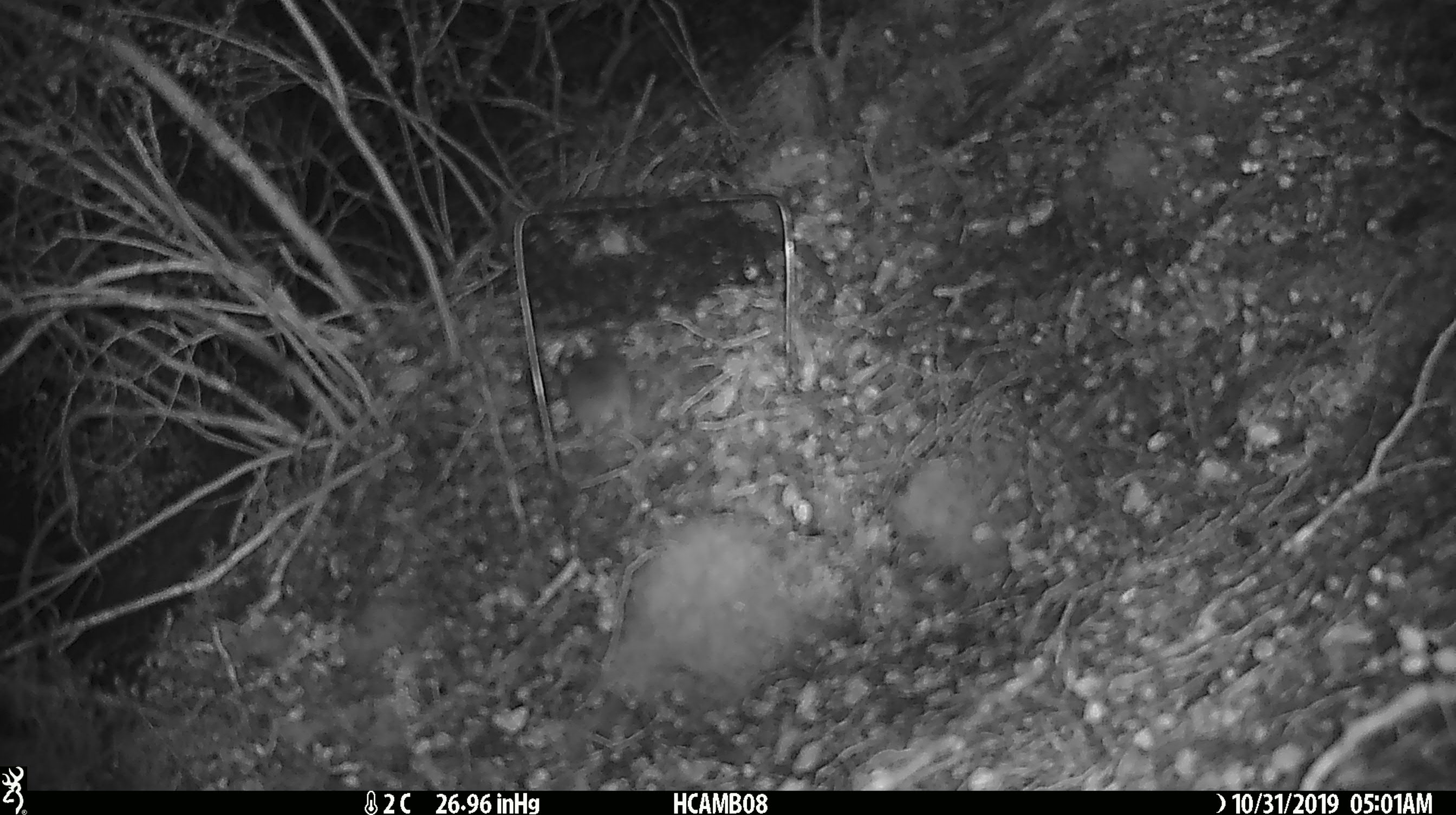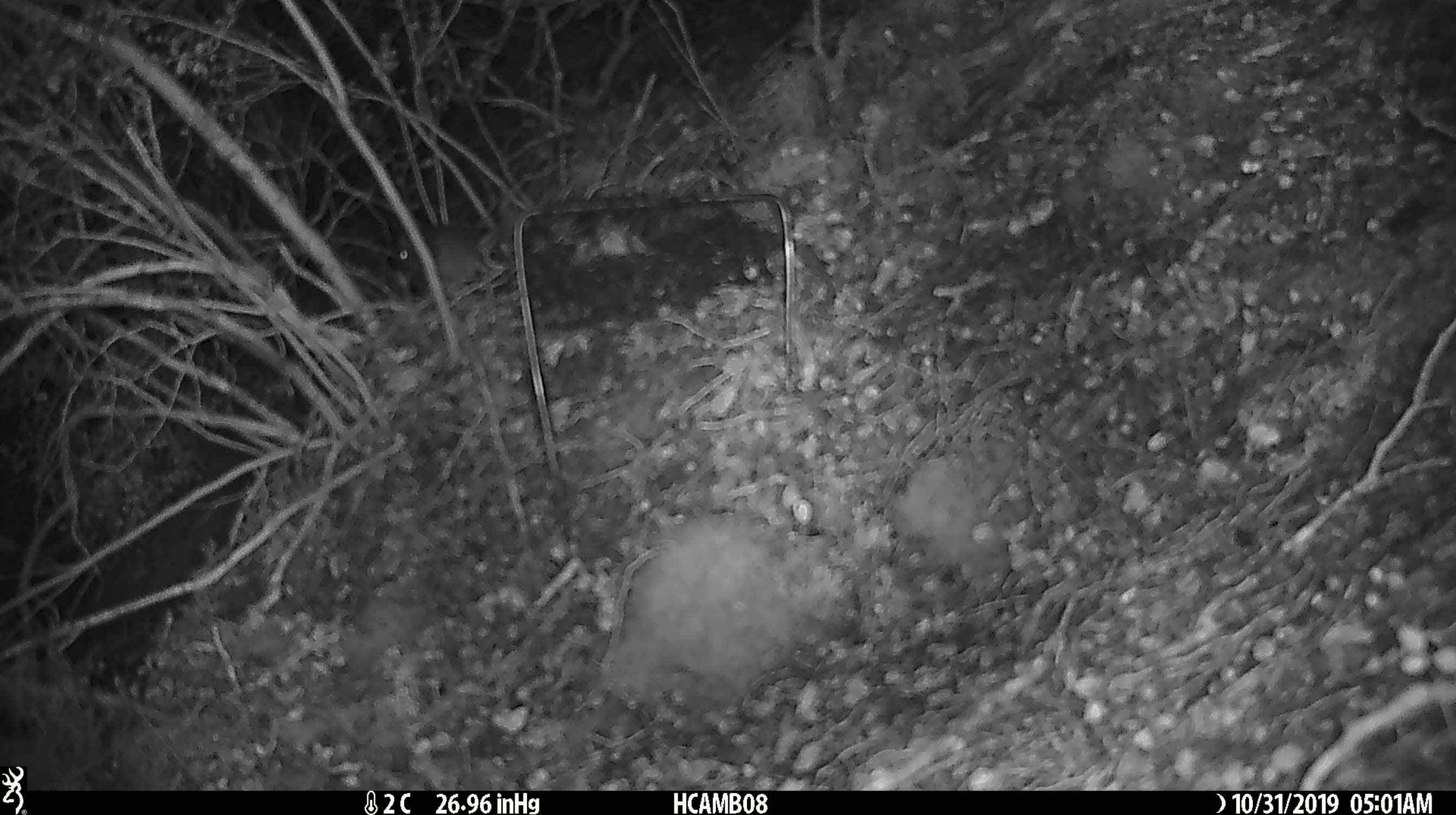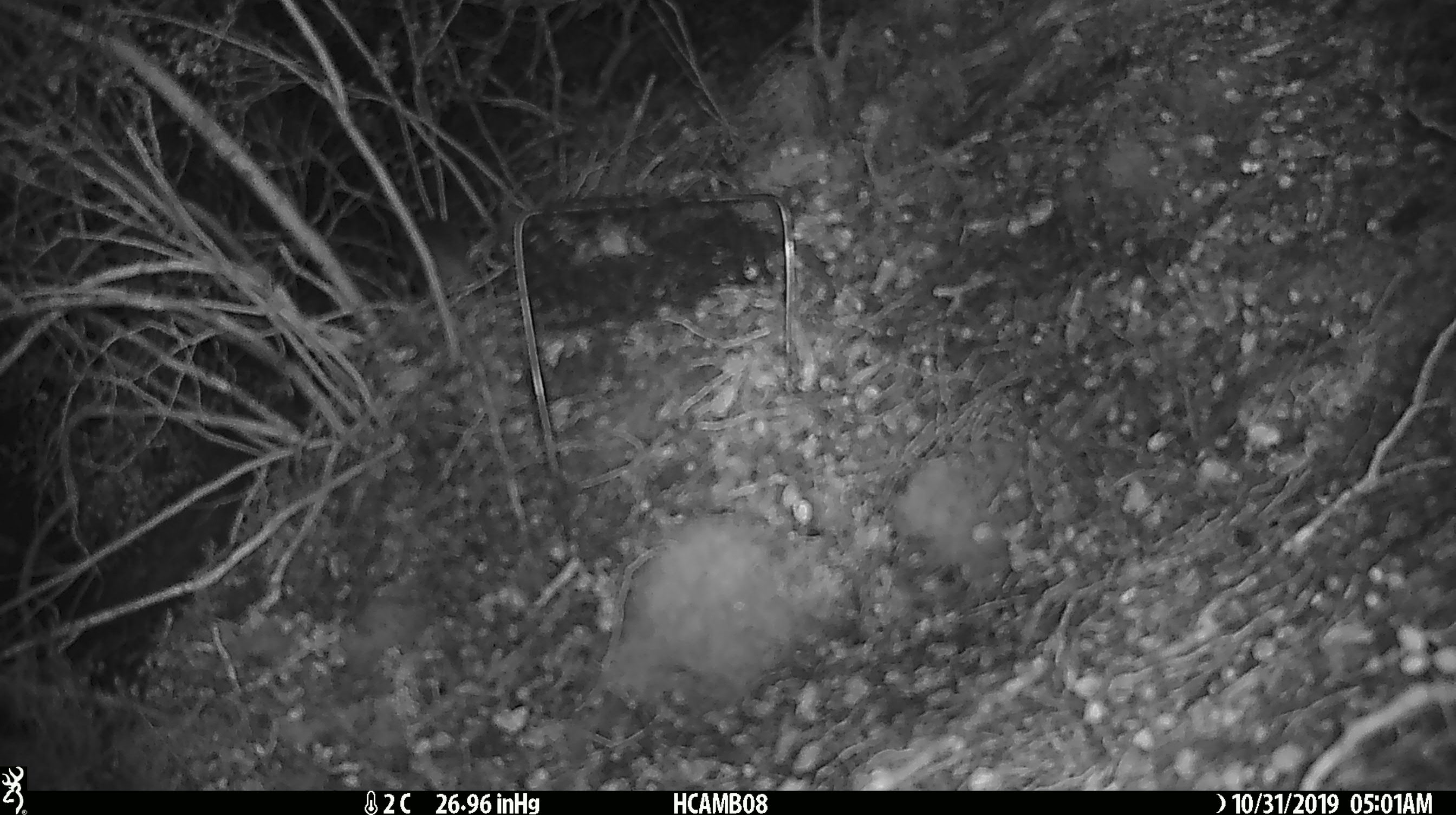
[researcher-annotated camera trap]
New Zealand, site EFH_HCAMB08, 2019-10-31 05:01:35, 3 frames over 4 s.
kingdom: Animalia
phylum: Chordata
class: Mammalia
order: Rodentia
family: Muridae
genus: Mus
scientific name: Mus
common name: mouse